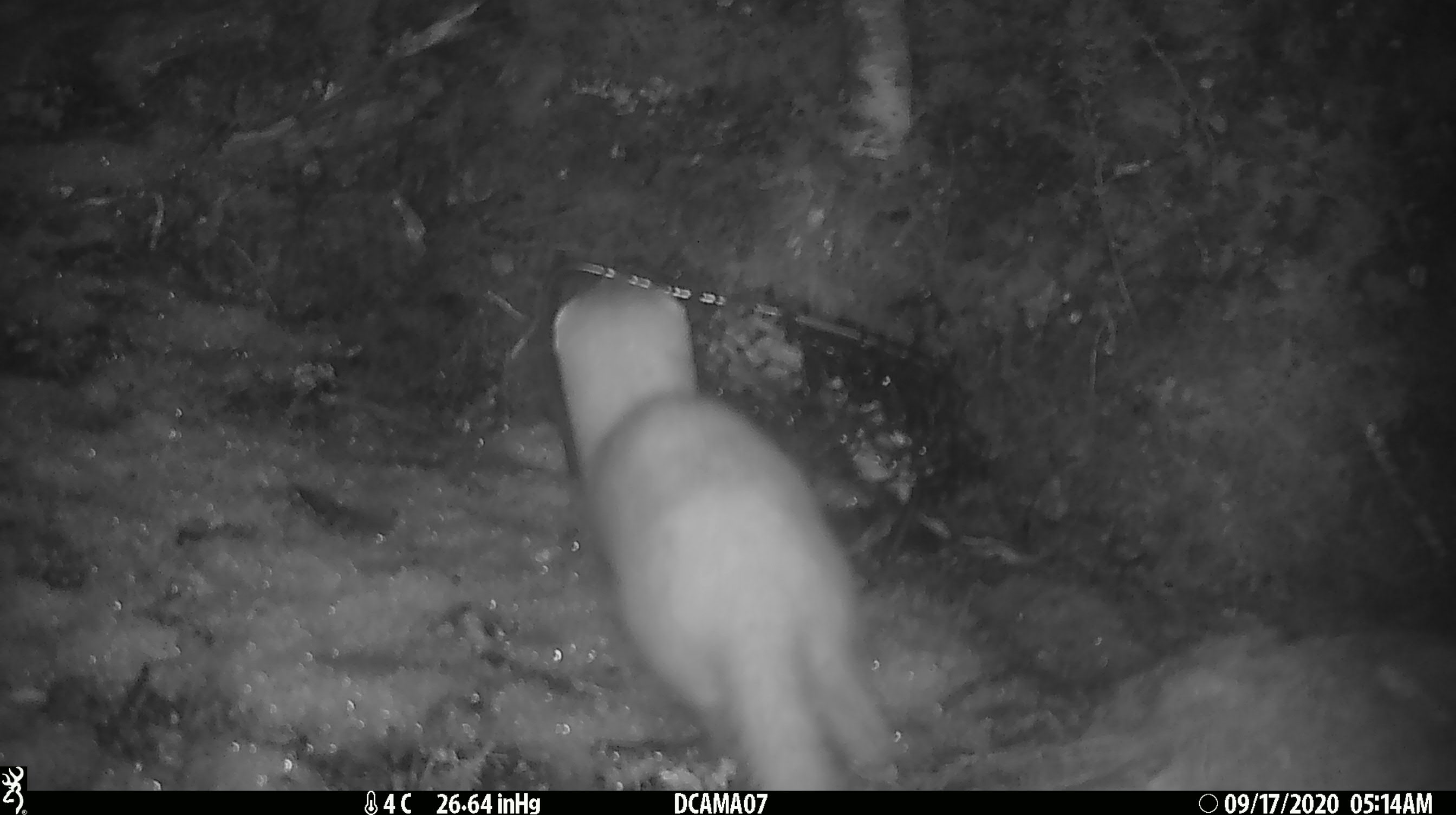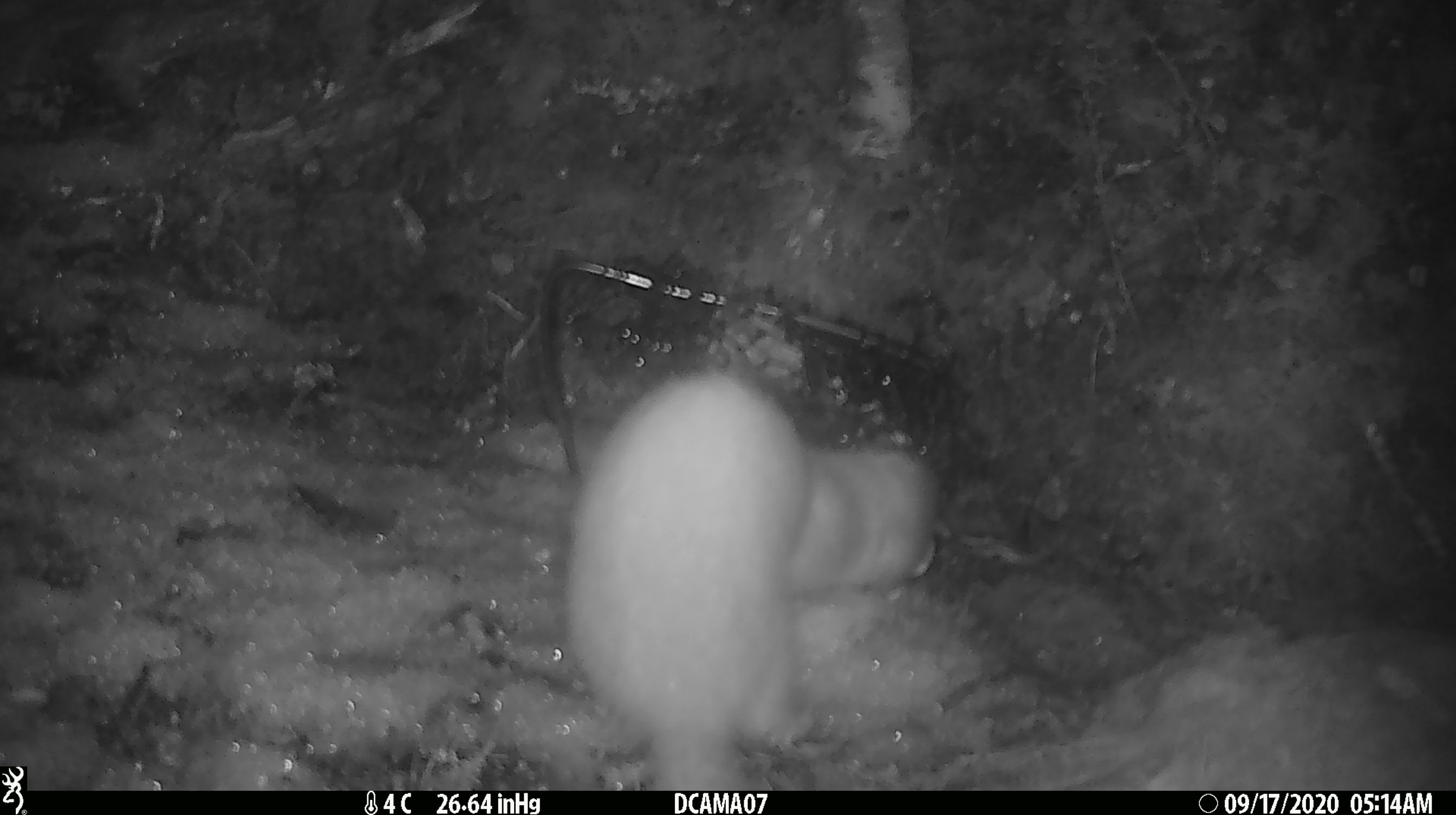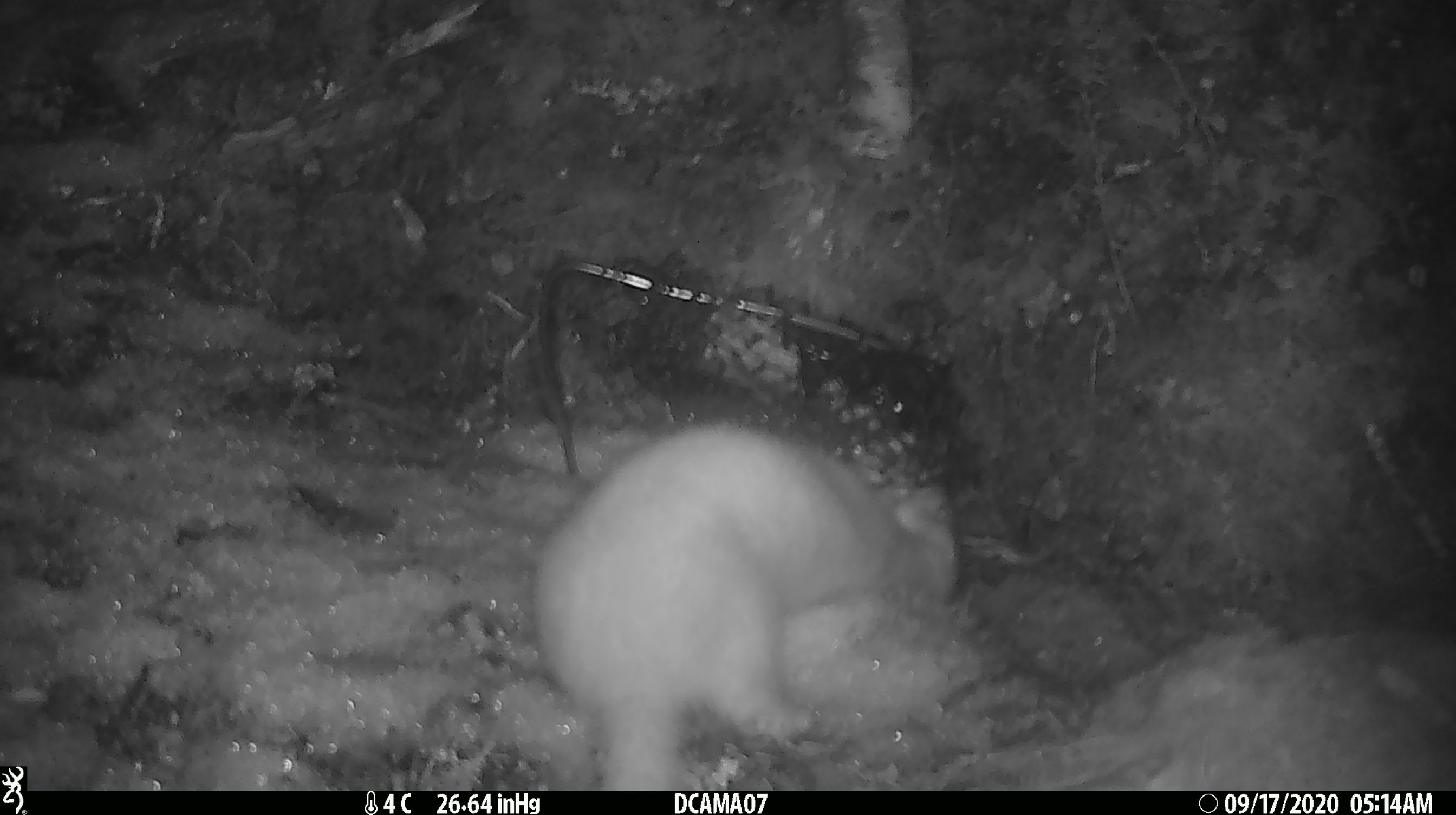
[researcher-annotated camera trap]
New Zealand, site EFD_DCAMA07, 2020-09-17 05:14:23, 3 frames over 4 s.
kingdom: Animalia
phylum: Chordata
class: Mammalia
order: Carnivora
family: Mustelidae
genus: Mustela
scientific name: Mustela erminea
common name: stoat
Stoat (Mustela erminea).